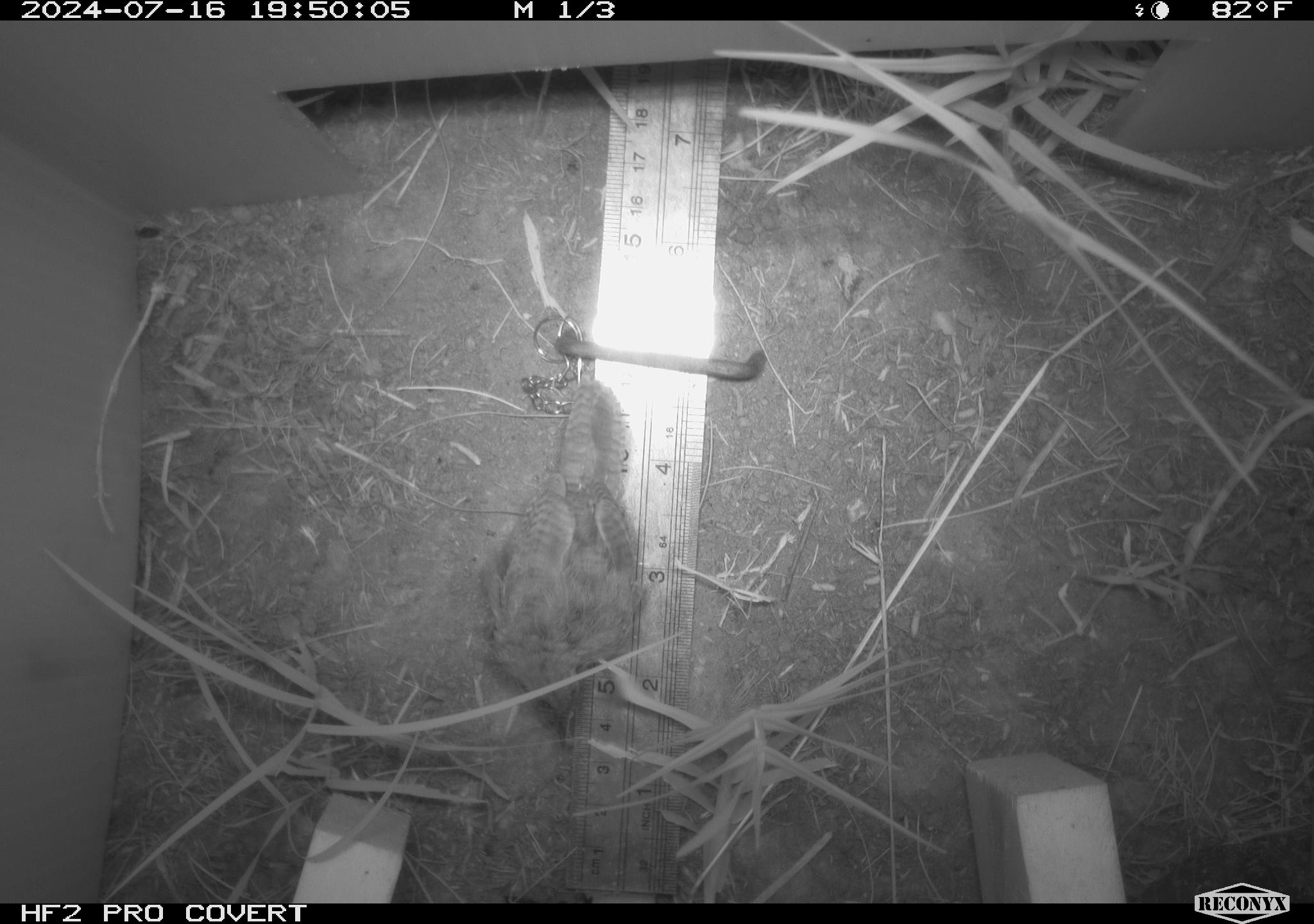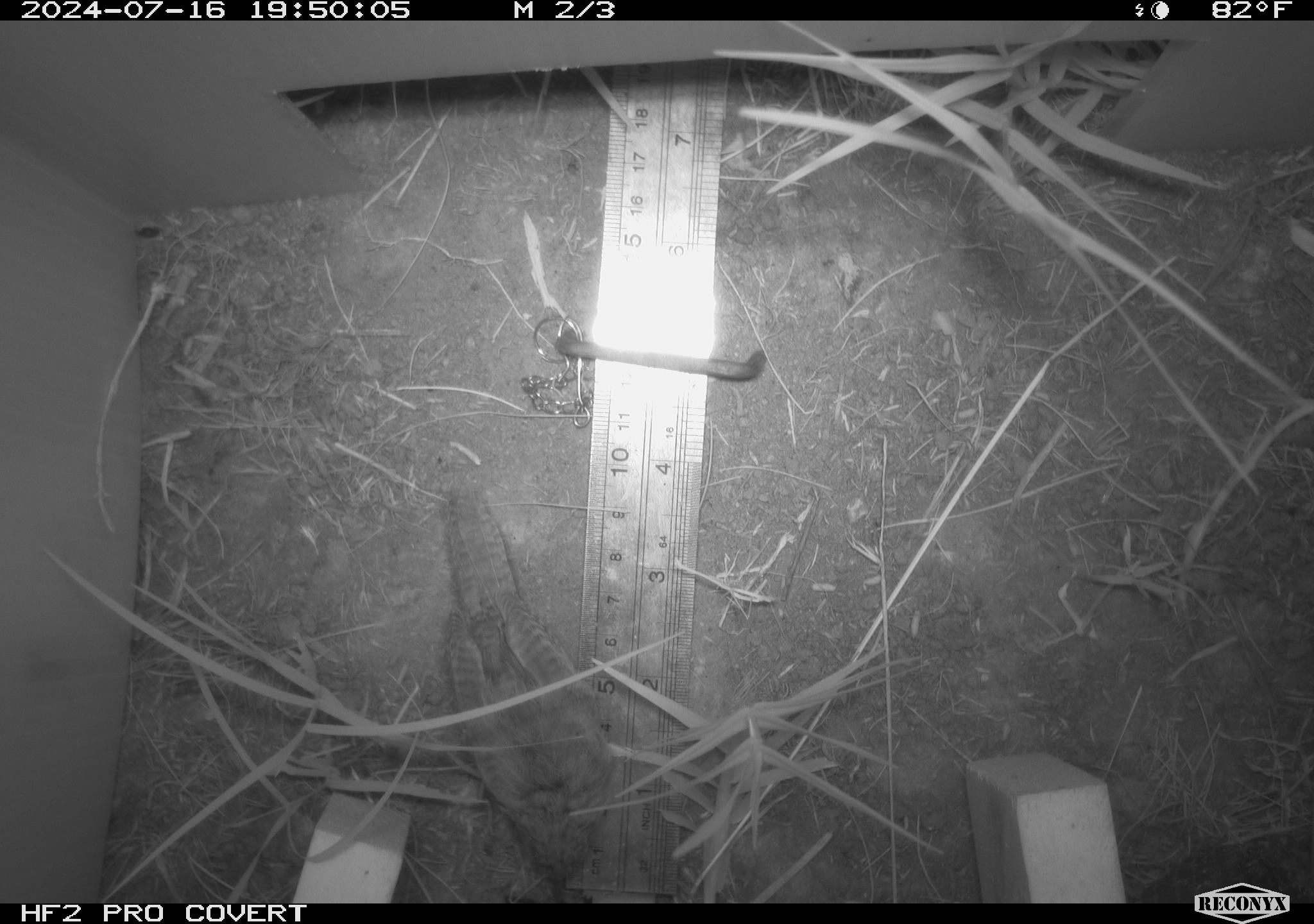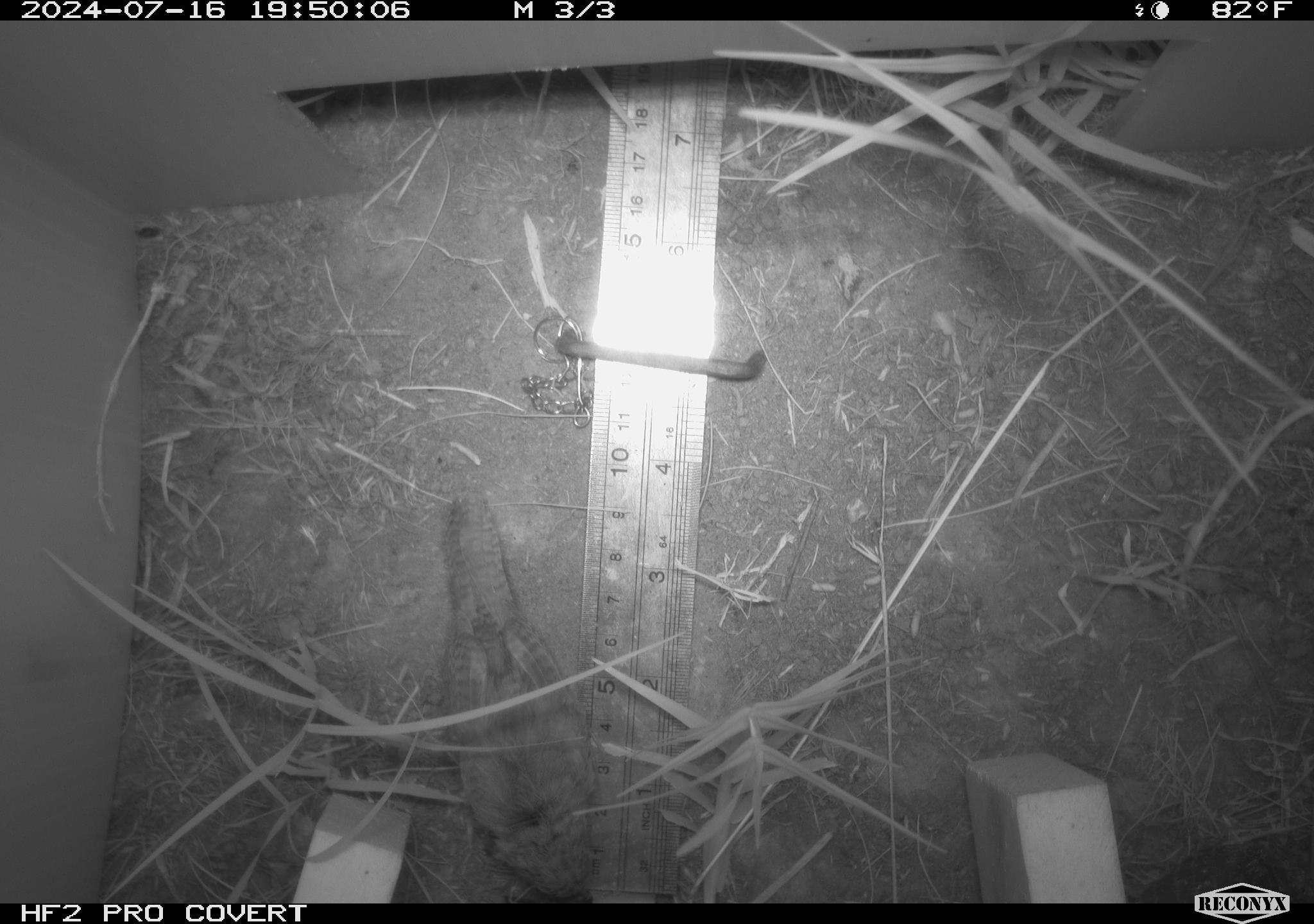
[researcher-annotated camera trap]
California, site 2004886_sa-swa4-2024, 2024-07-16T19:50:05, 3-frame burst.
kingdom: Animalia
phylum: Chordata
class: Aves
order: Passeriformes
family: Troglodytidae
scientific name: Troglodytidae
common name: wren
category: troglodytidae family